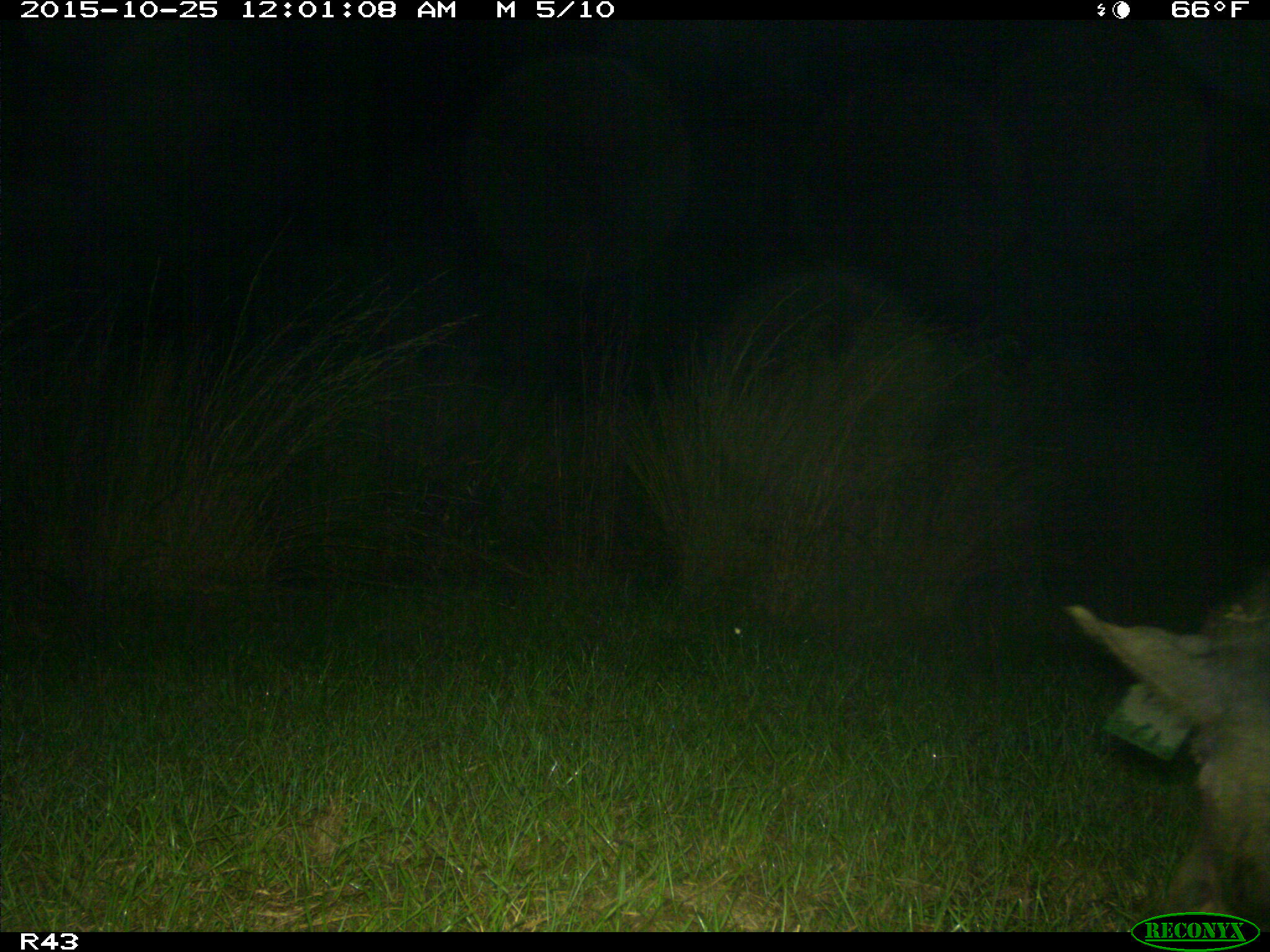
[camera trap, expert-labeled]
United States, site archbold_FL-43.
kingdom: Animalia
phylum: Chordata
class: Mammalia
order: Artiodactyla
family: Suidae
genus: Sus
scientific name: Sus scrofa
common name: wild boar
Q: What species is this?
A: Sus scrofa (wild boar).